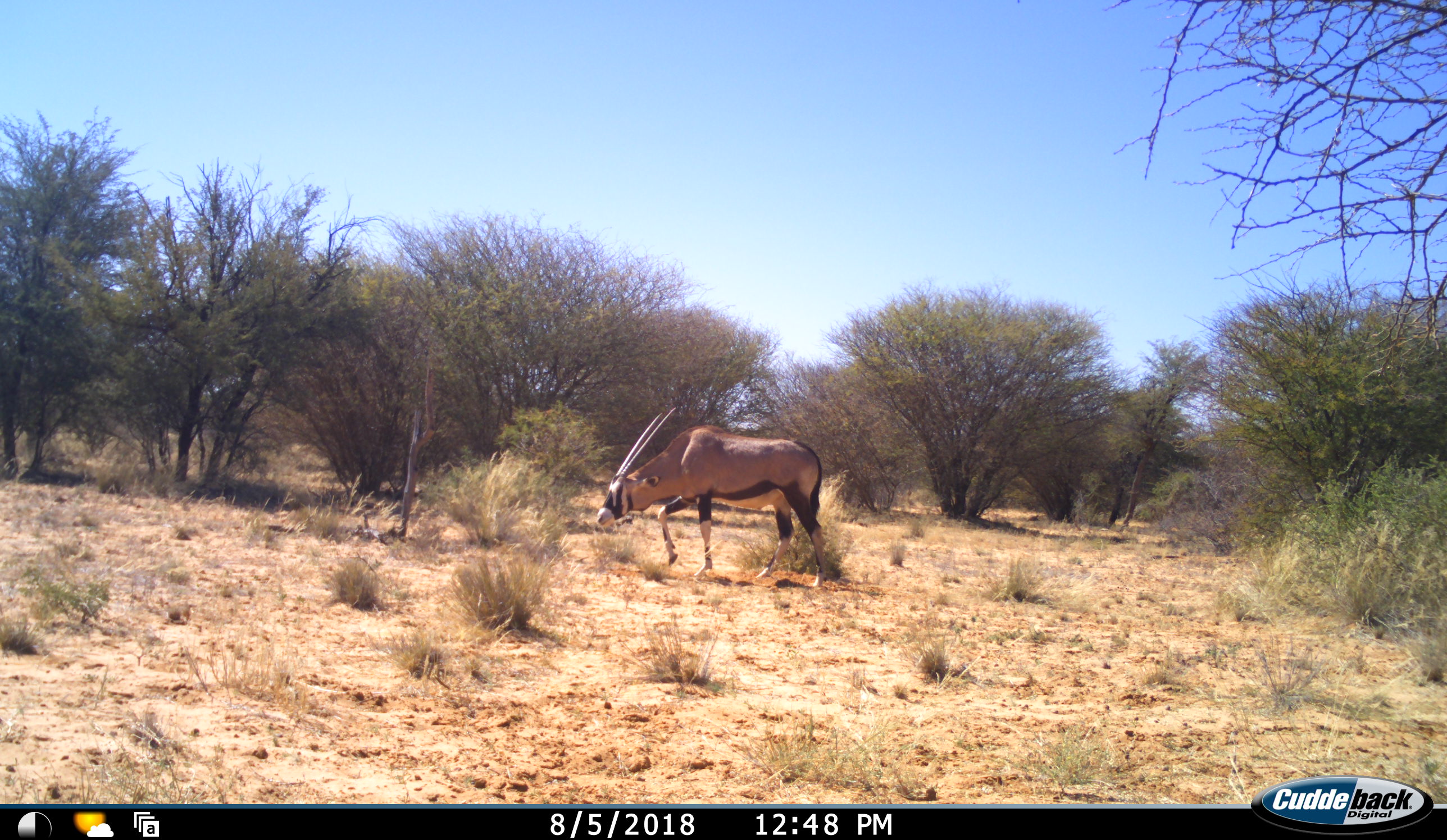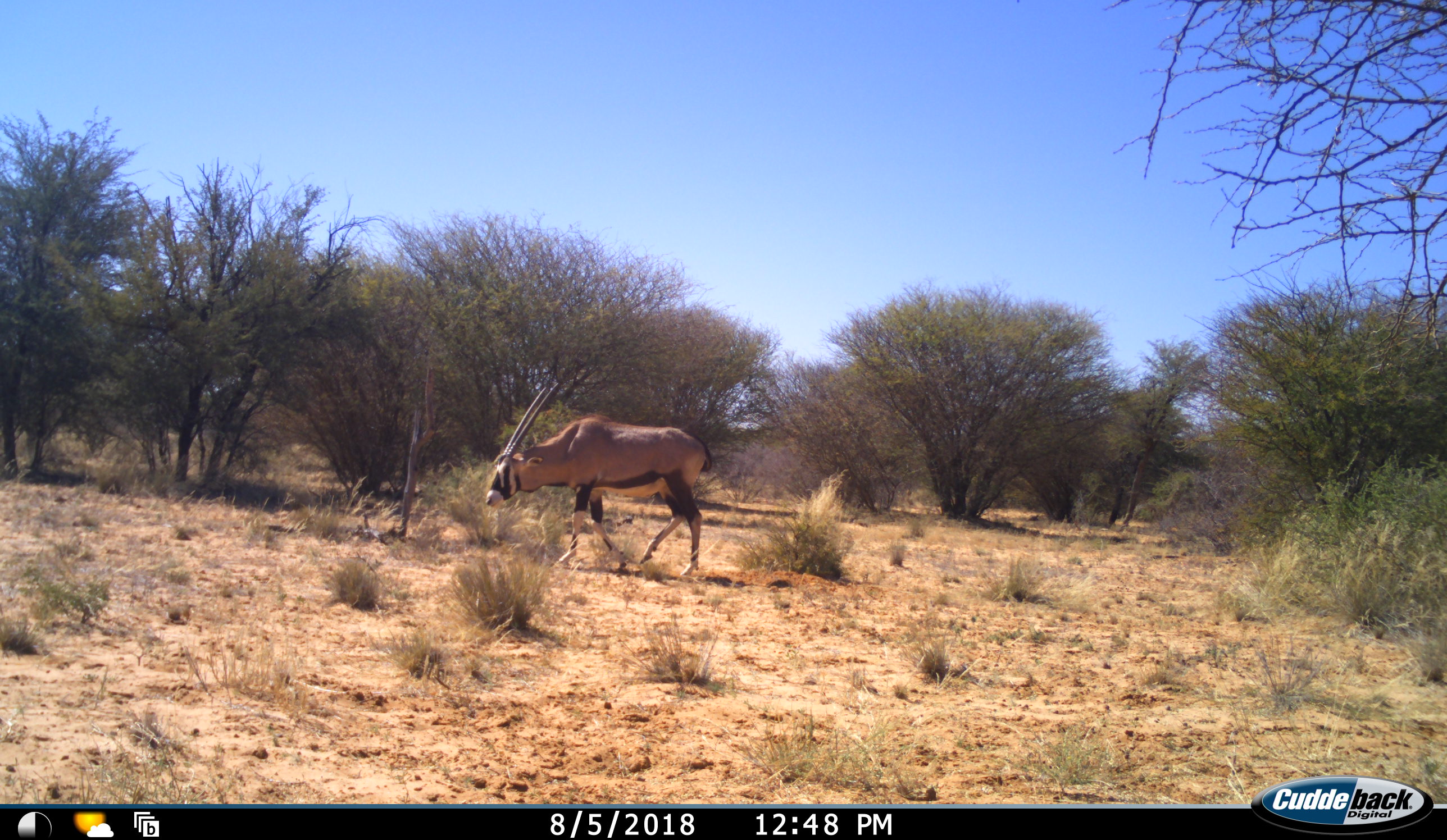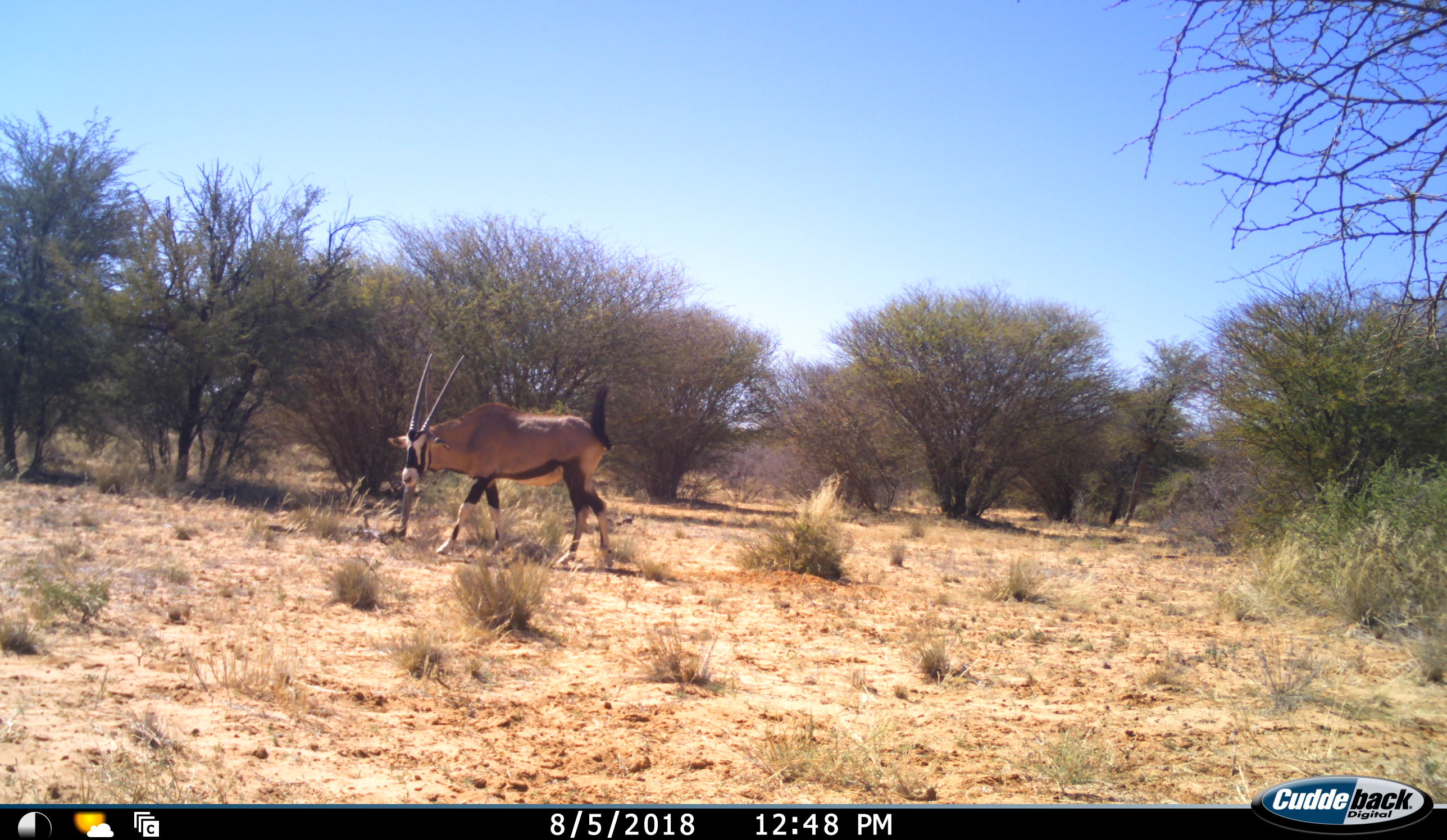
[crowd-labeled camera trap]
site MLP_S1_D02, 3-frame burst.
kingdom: Animalia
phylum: Chordata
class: Mammalia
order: Artiodactyla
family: Bovidae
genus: Oryx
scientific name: Oryx gazella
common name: gemsbok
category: oryx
Oryx (gemsbok) (Oryx gazella), count 1. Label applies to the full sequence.